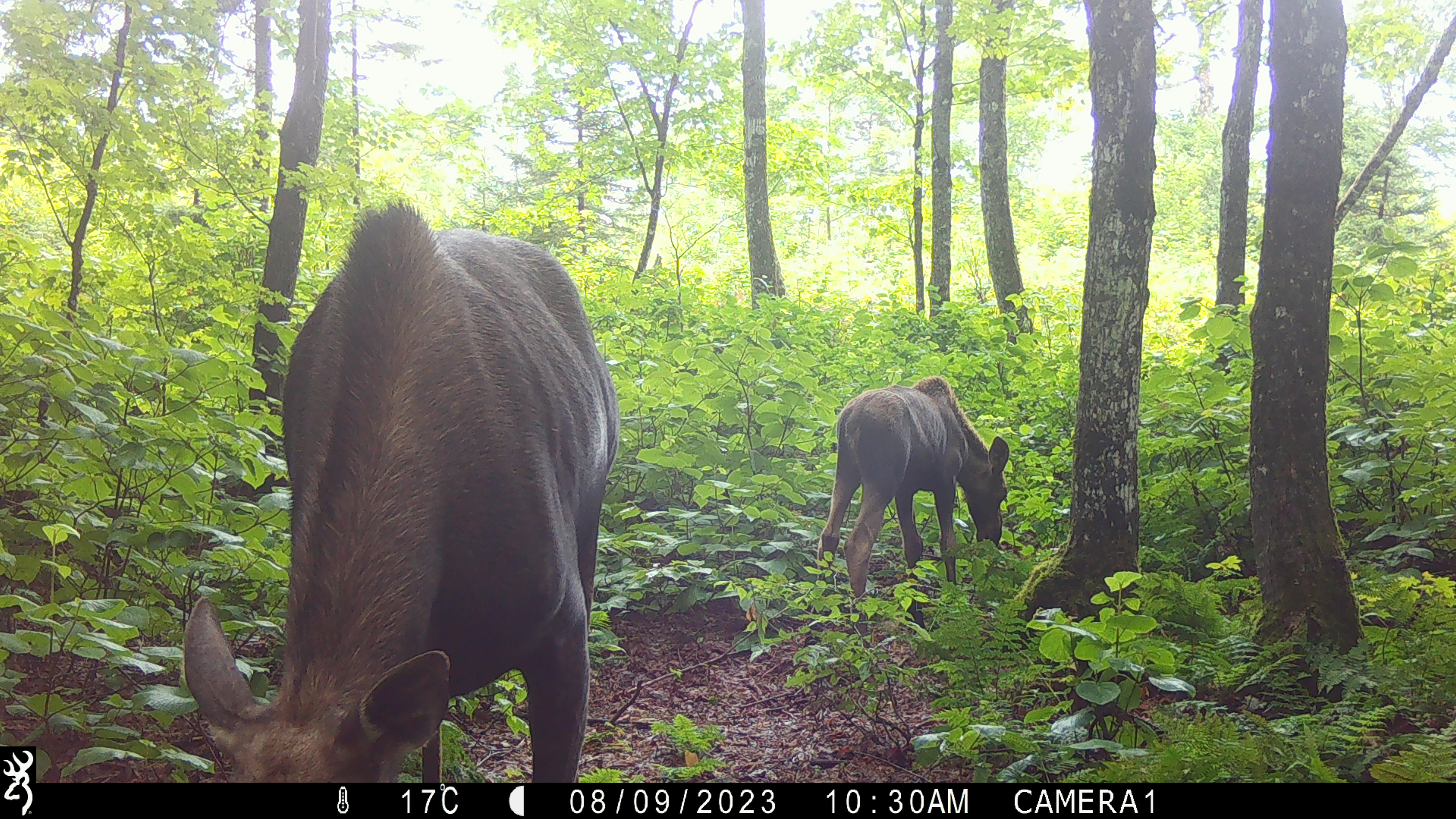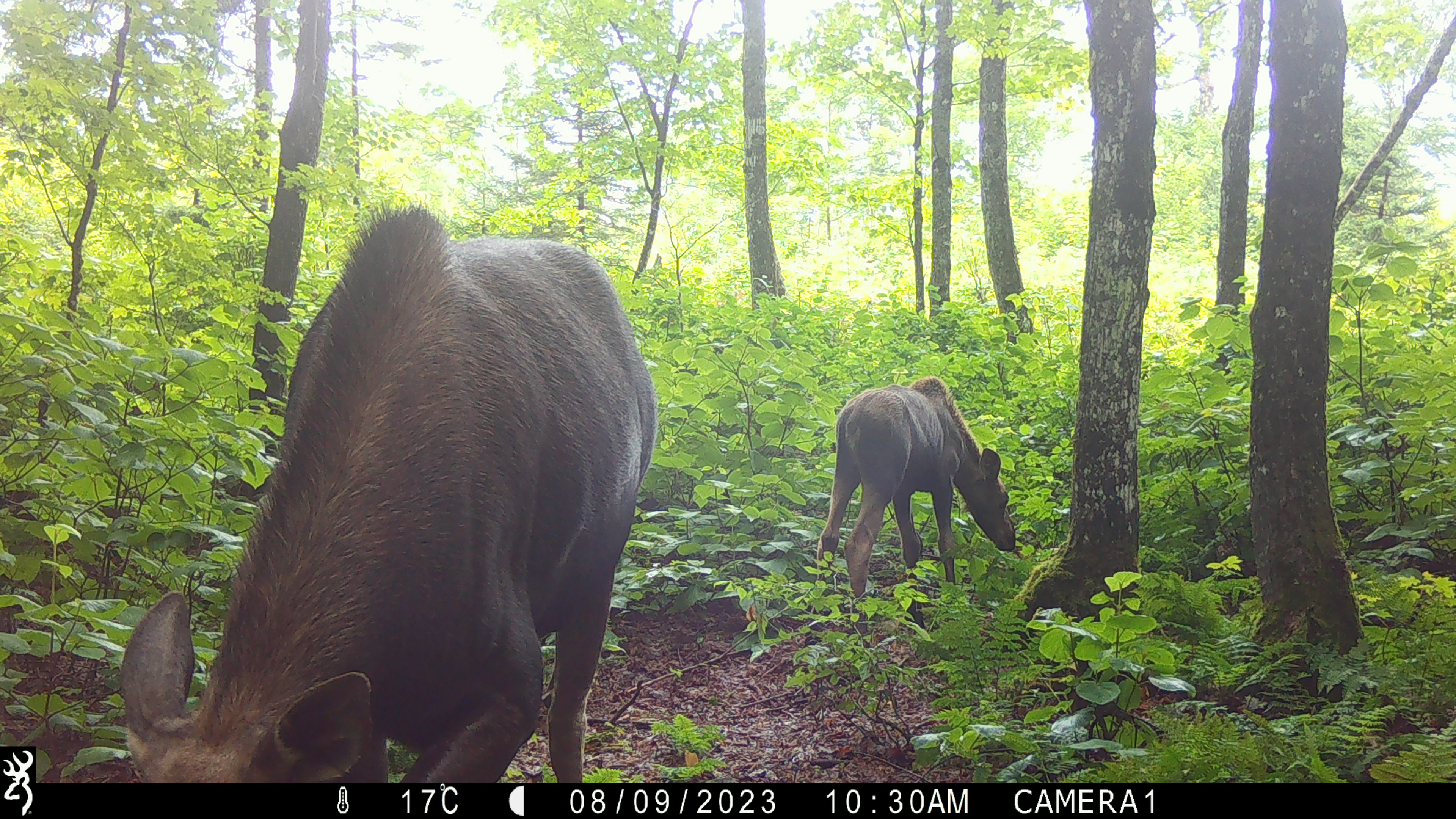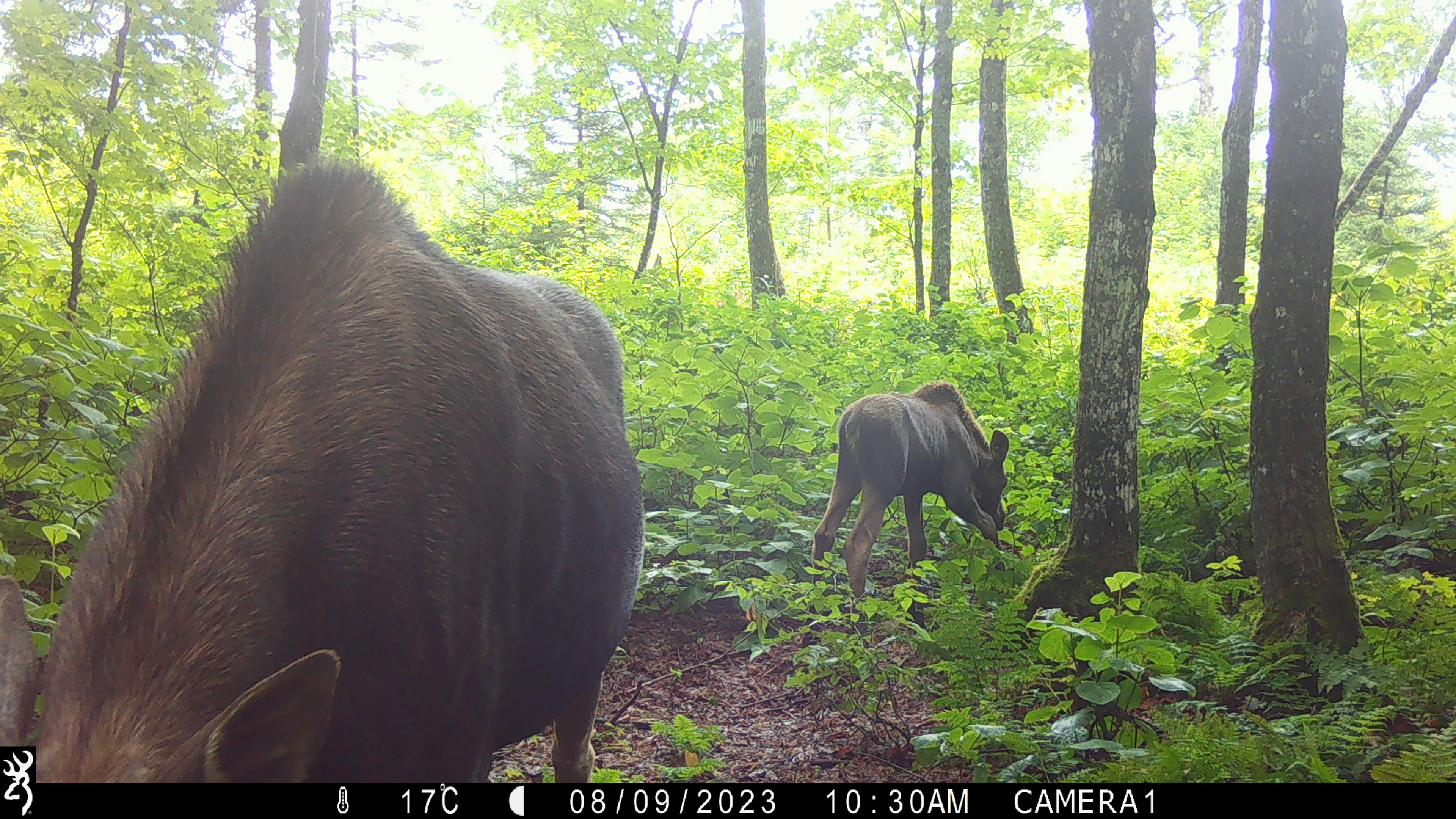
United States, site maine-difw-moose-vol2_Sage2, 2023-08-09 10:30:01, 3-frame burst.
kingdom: Animalia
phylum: Chordata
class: Mammalia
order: Artiodactyla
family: Cervidae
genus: Alces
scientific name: Alces alces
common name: moose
Moose (Alces alces).